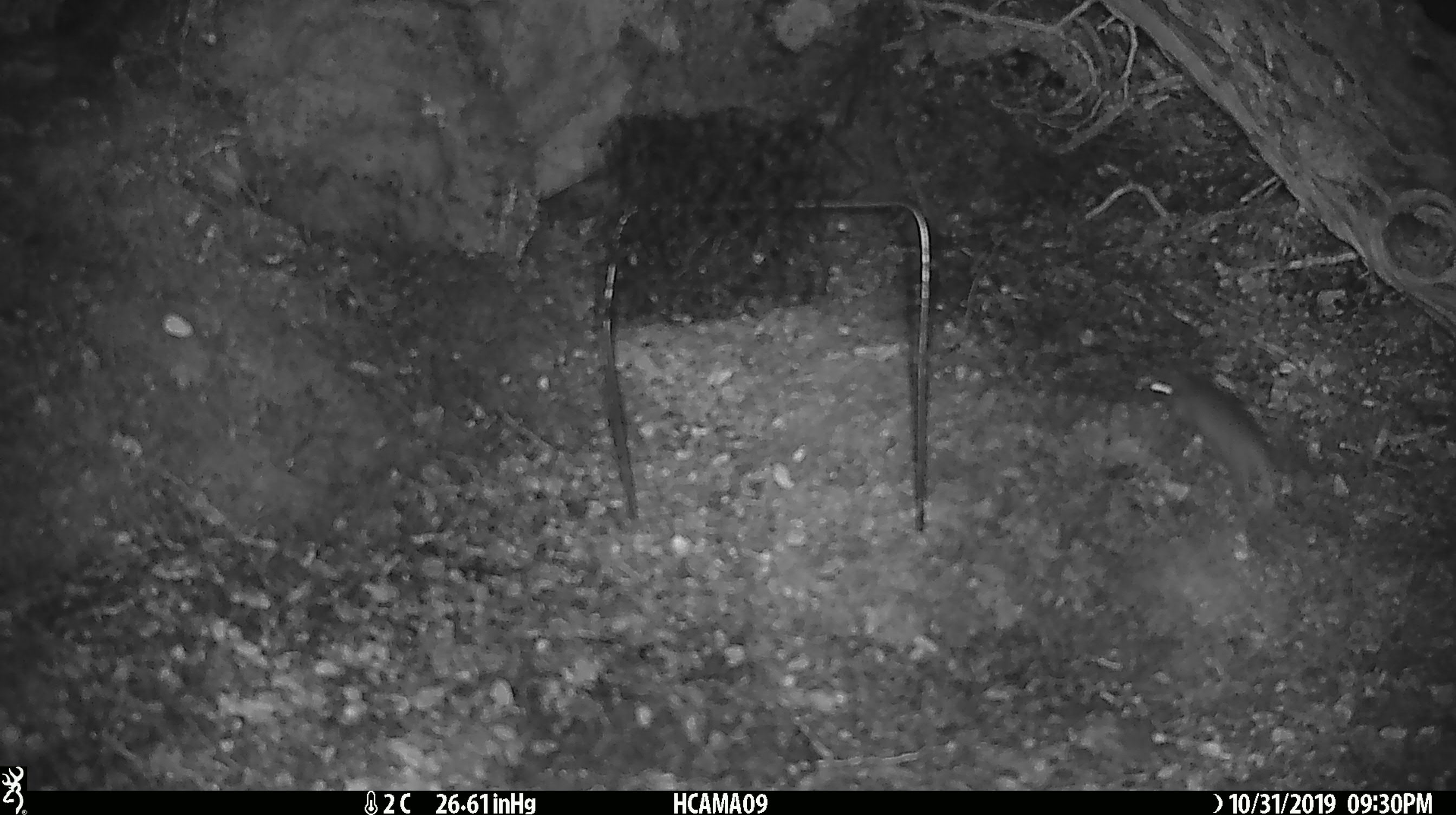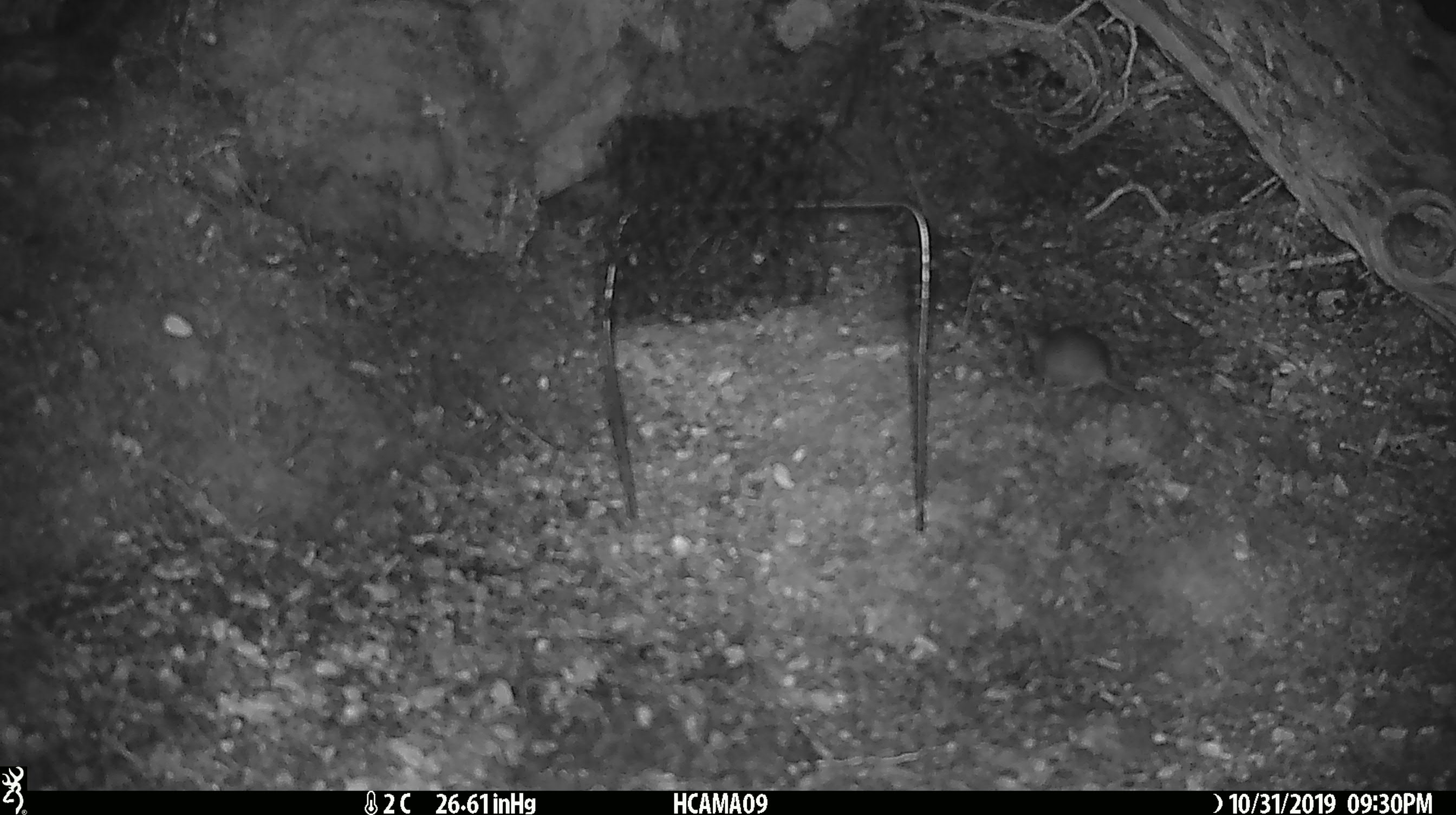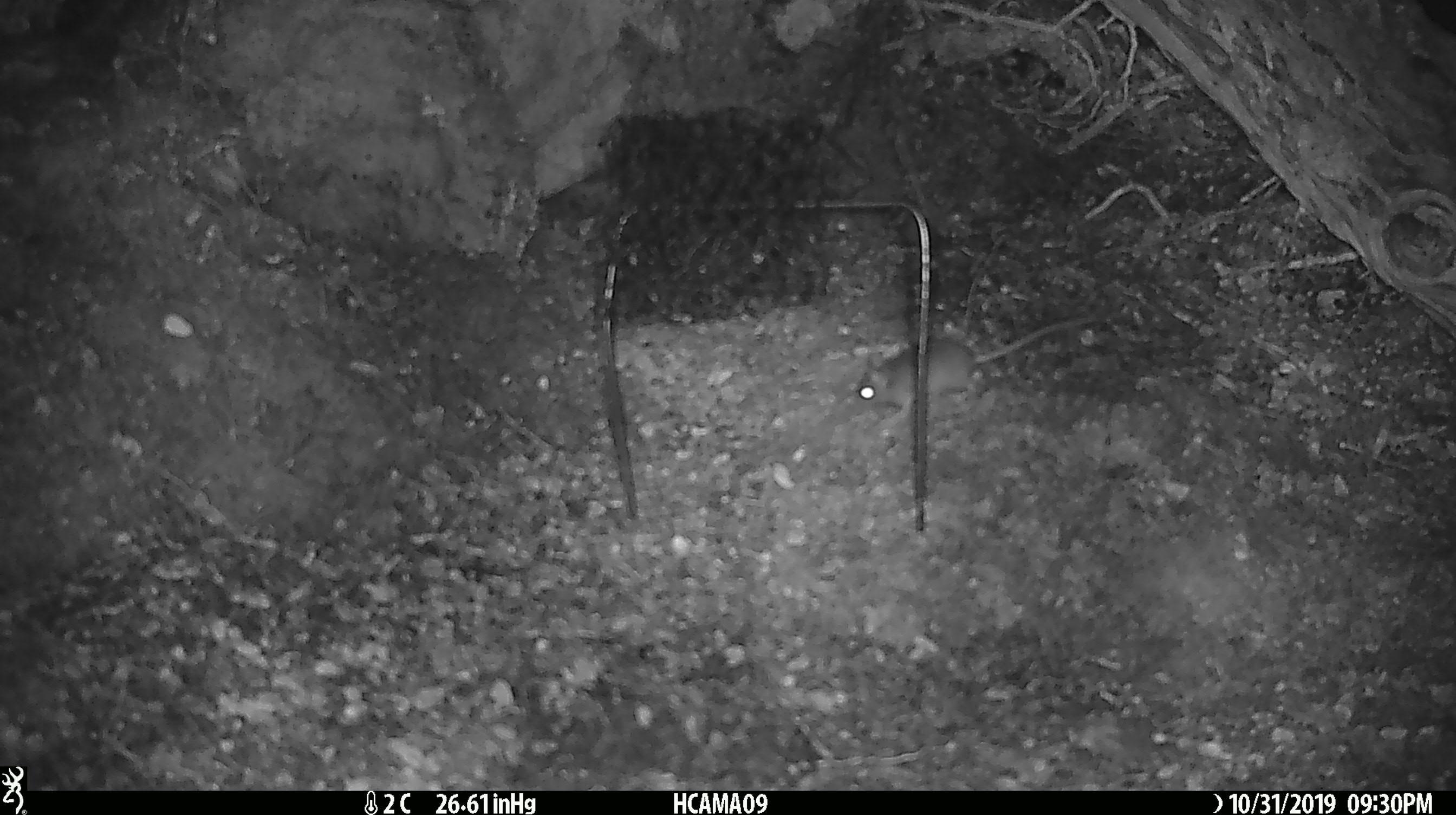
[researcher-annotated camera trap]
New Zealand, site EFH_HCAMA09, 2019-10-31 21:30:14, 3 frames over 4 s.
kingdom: Animalia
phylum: Chordata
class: Mammalia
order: Rodentia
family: Muridae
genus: Mus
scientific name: Mus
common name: mouse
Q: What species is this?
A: Mouse (Mus).